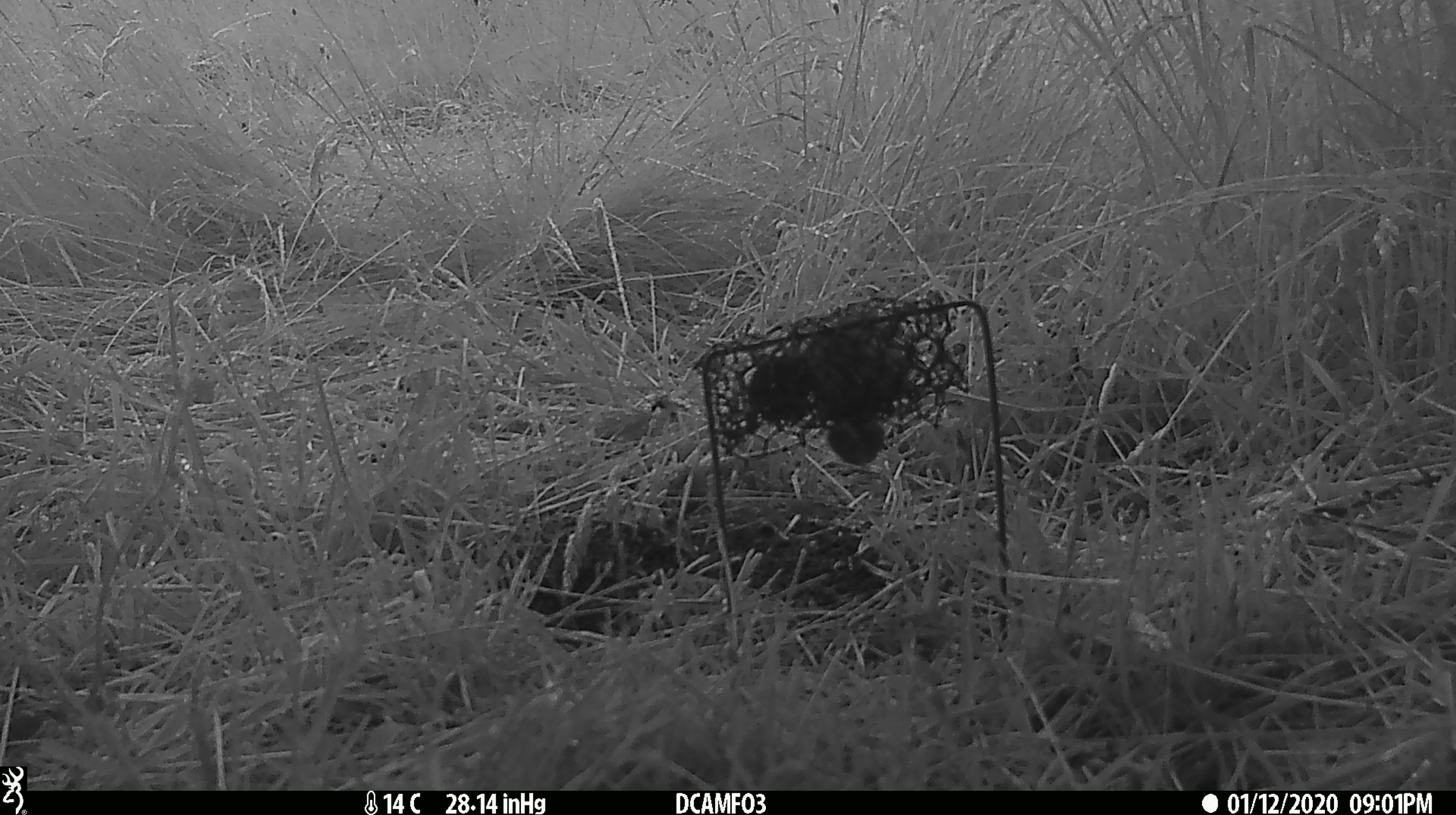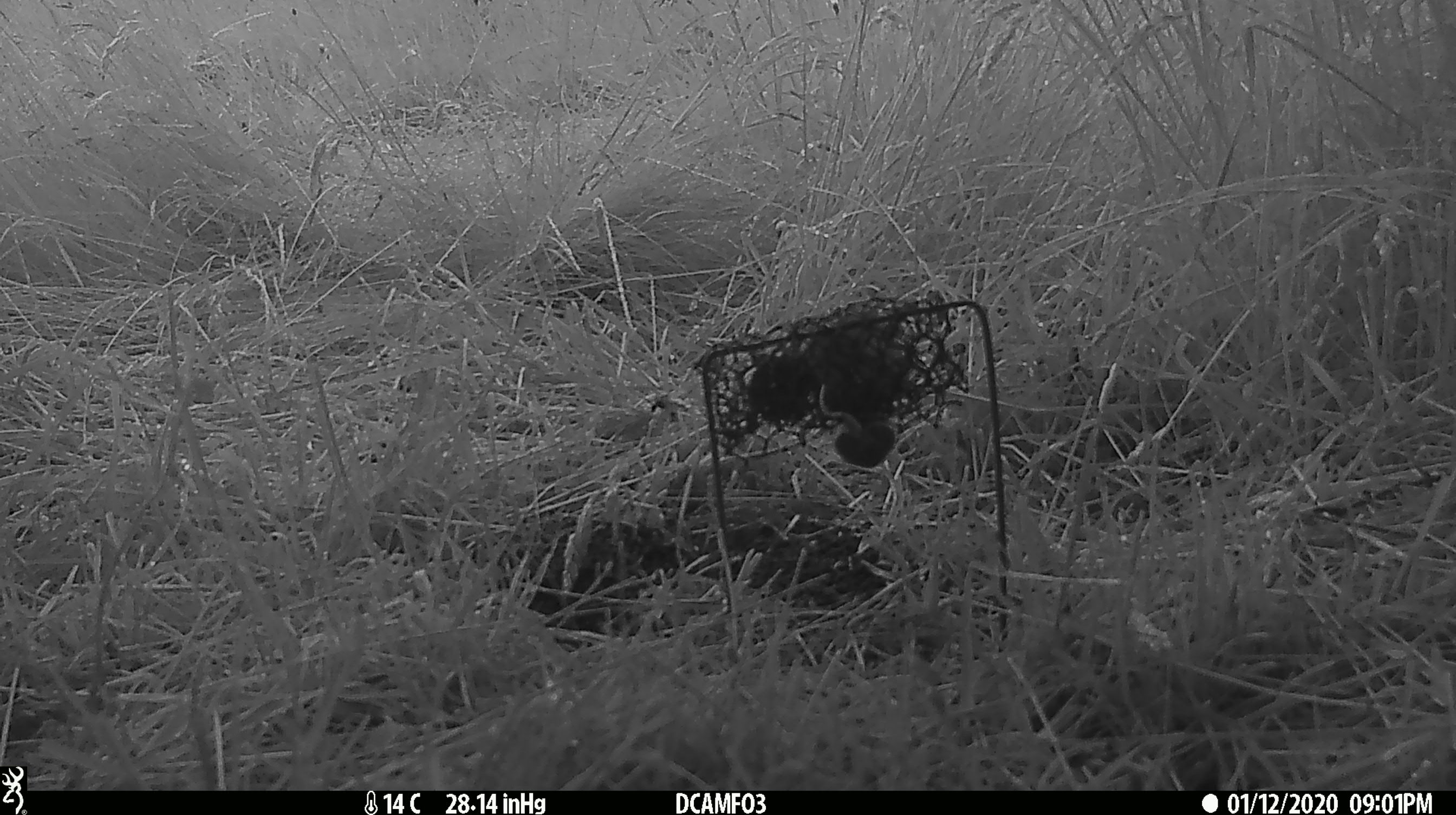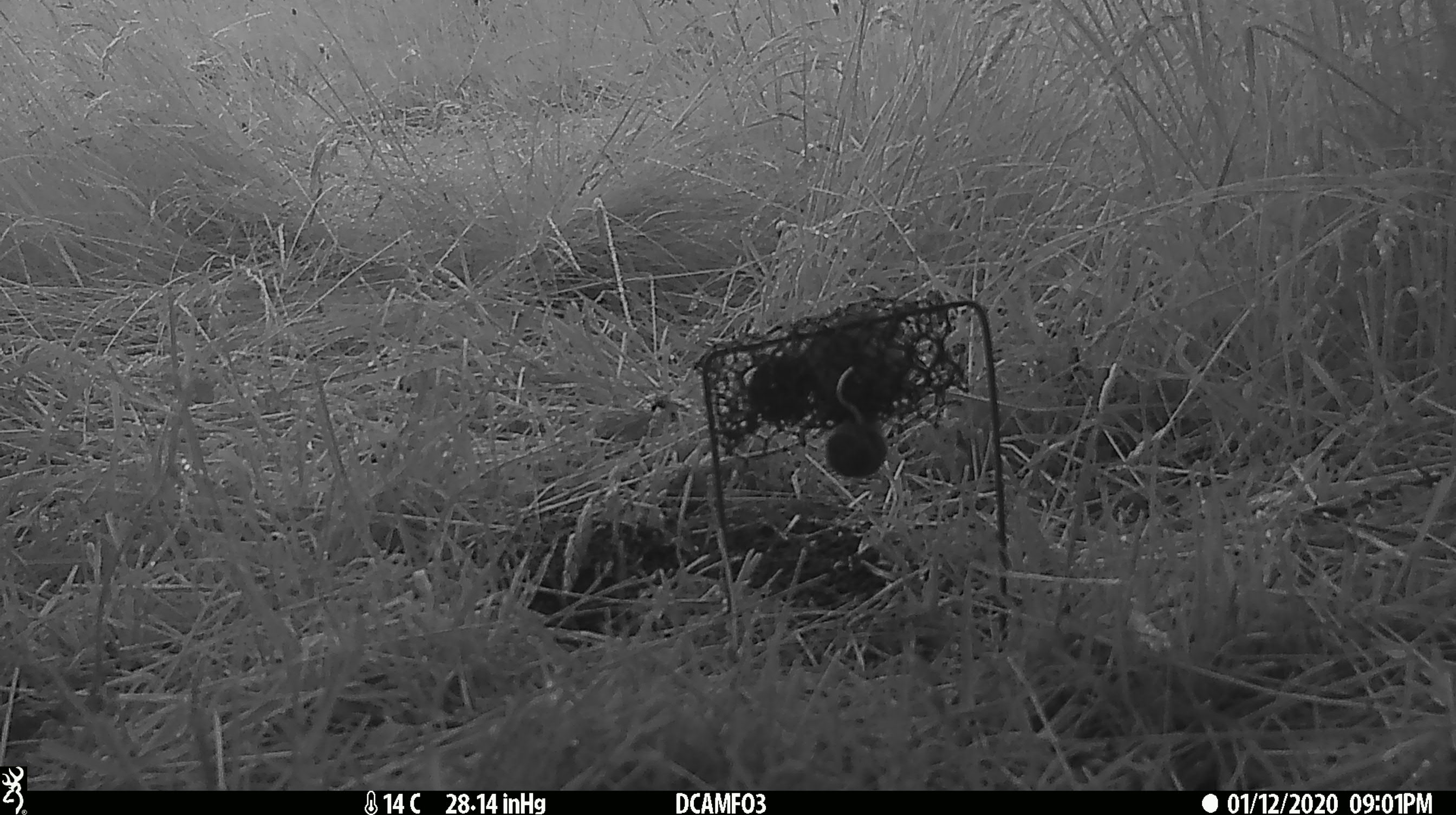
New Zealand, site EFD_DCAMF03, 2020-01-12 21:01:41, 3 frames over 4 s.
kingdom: Animalia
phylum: Chordata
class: Mammalia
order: Rodentia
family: Muridae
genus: Mus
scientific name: Mus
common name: mouse